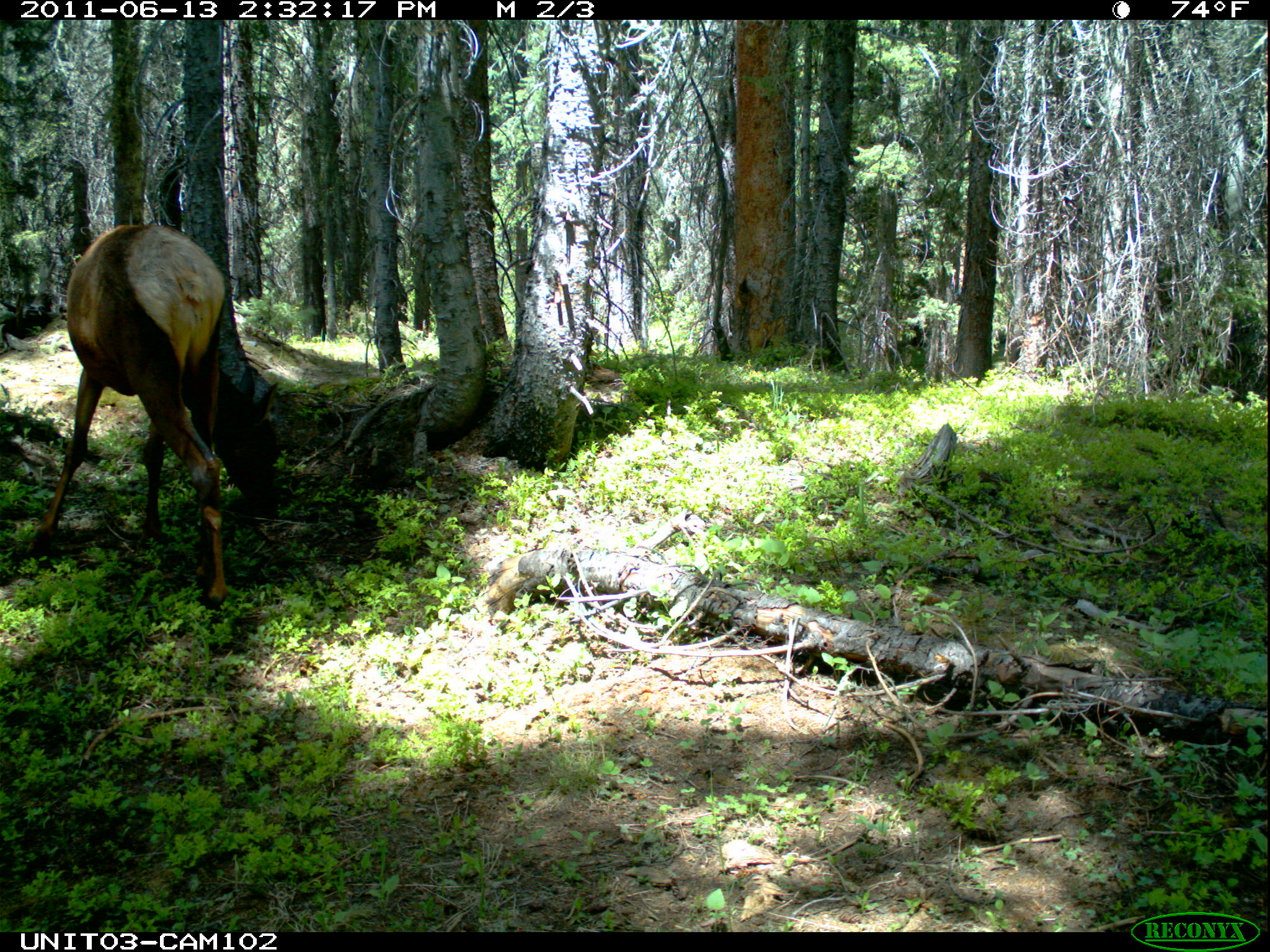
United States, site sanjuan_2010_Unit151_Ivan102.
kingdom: Animalia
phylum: Chordata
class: Mammalia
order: Artiodactyla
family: Cervidae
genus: Cervus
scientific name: Cervus elaphus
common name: red deer